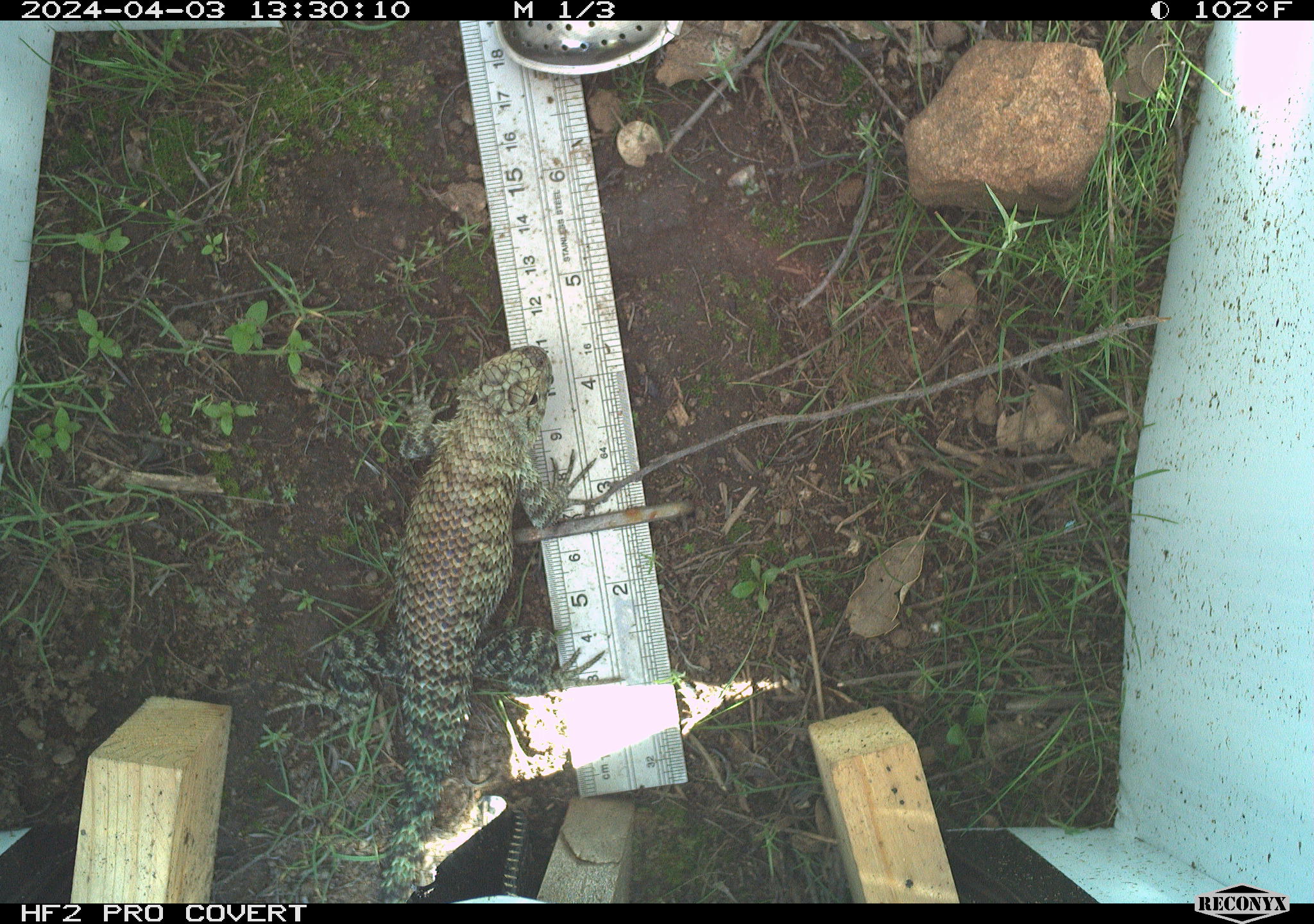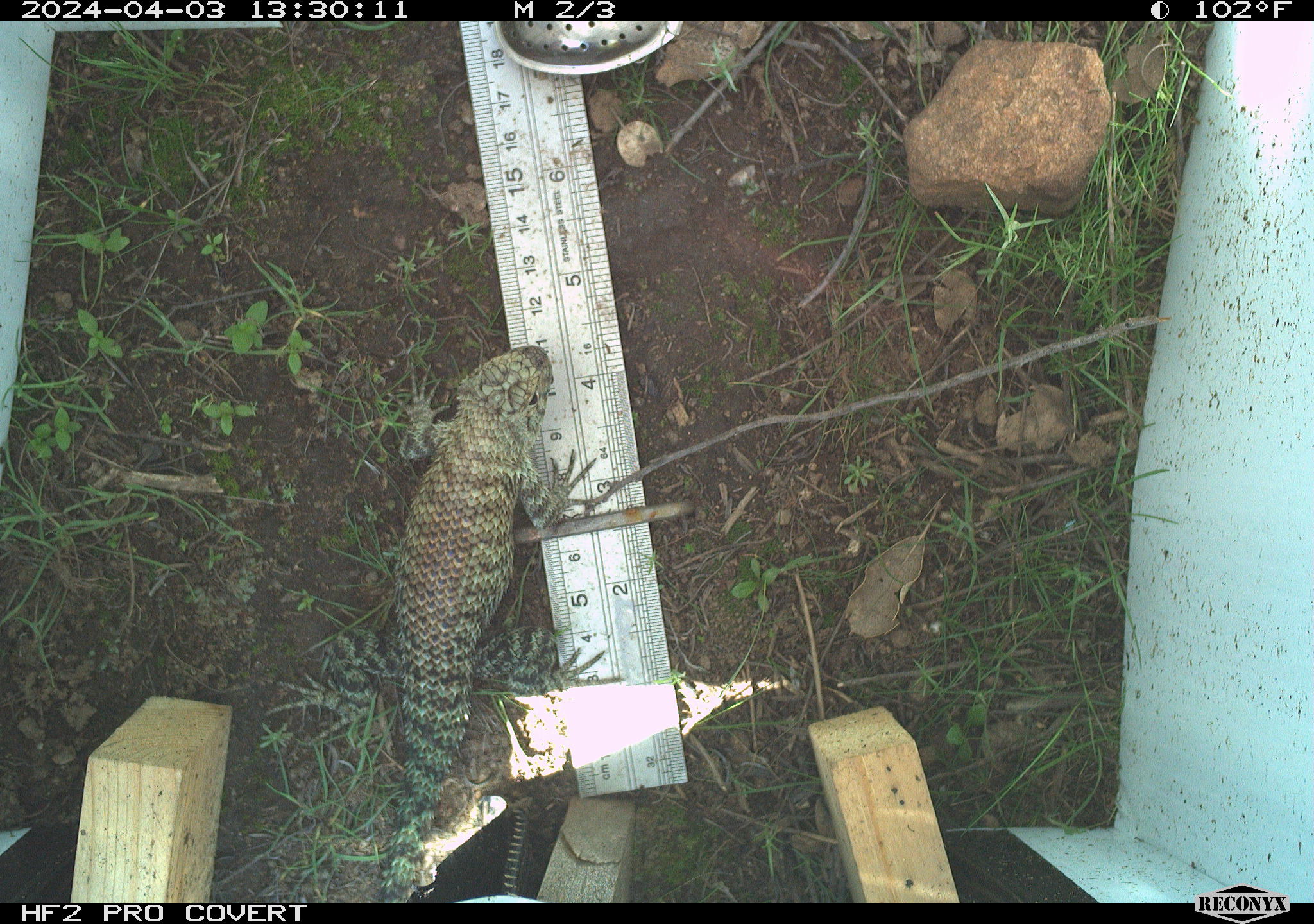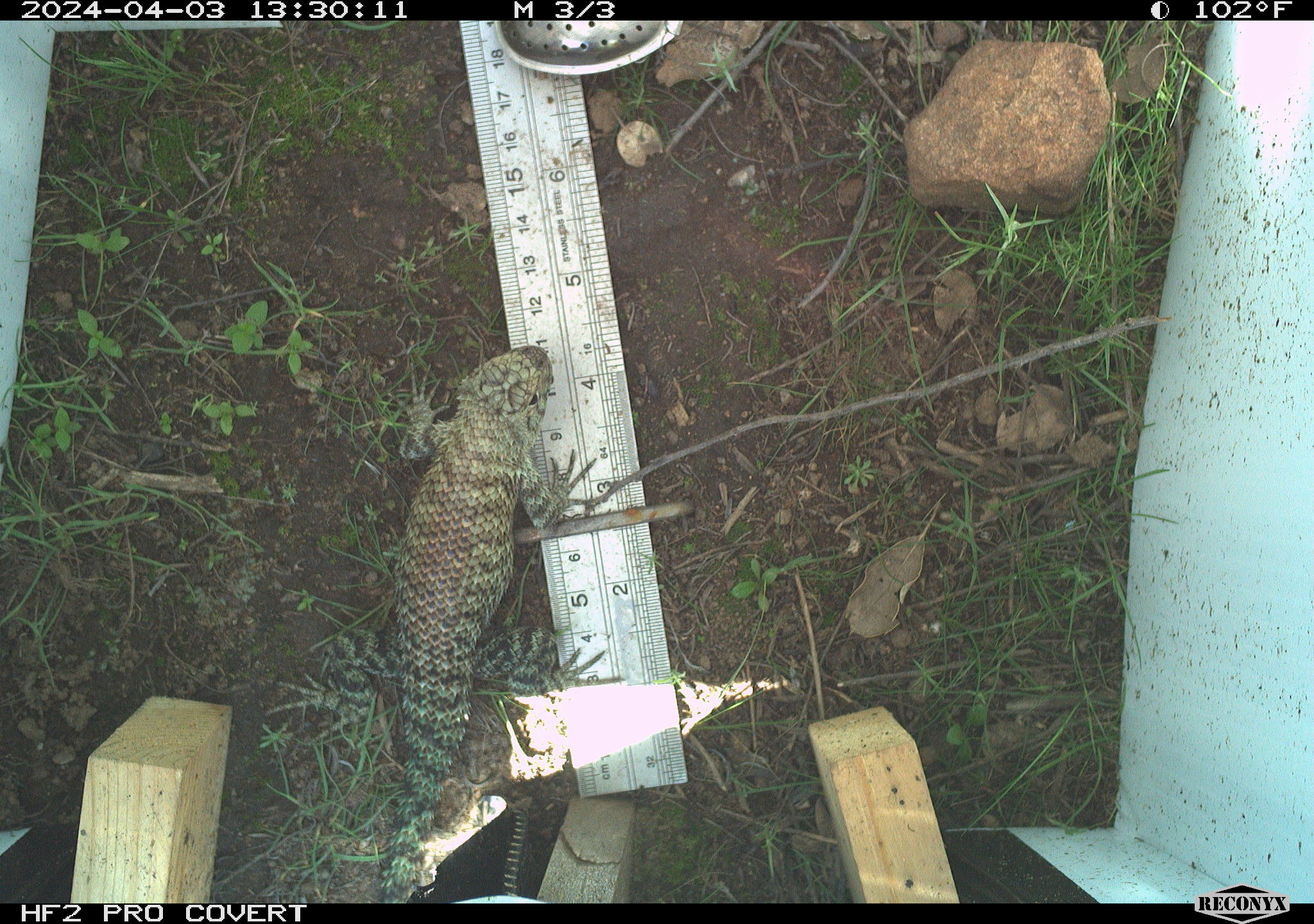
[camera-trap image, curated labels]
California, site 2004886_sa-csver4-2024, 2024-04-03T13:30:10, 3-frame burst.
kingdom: Animalia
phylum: Chordata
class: Reptilia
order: Squamata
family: Phrynosomatidae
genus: Sceloporus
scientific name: Sceloporus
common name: spiny lizards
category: sceloporus species